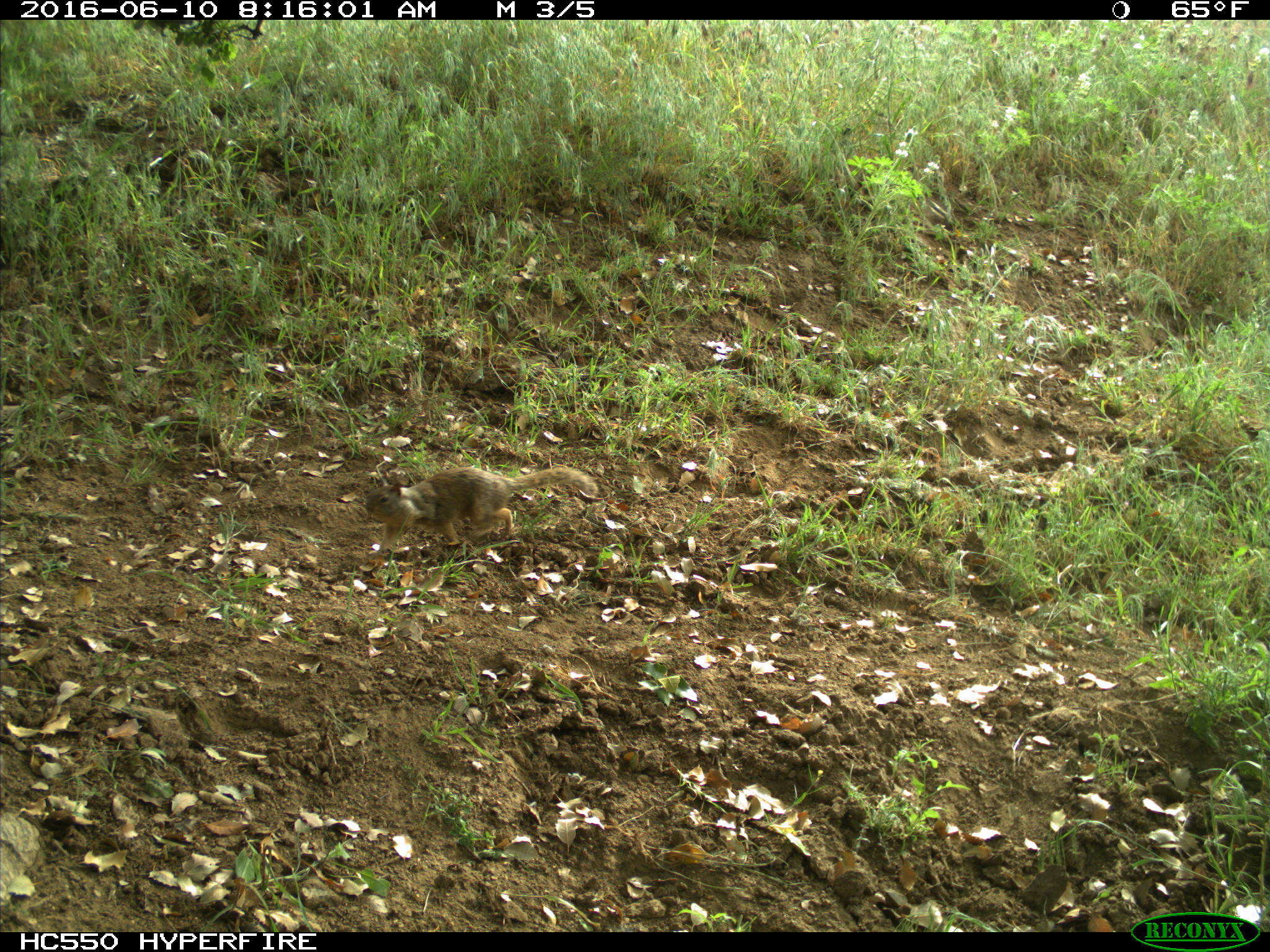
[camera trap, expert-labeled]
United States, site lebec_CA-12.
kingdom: Animalia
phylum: Chordata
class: Mammalia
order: Rodentia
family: Sciuridae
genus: Otospermophilus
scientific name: Otospermophilus beecheyi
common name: california ground squirrel